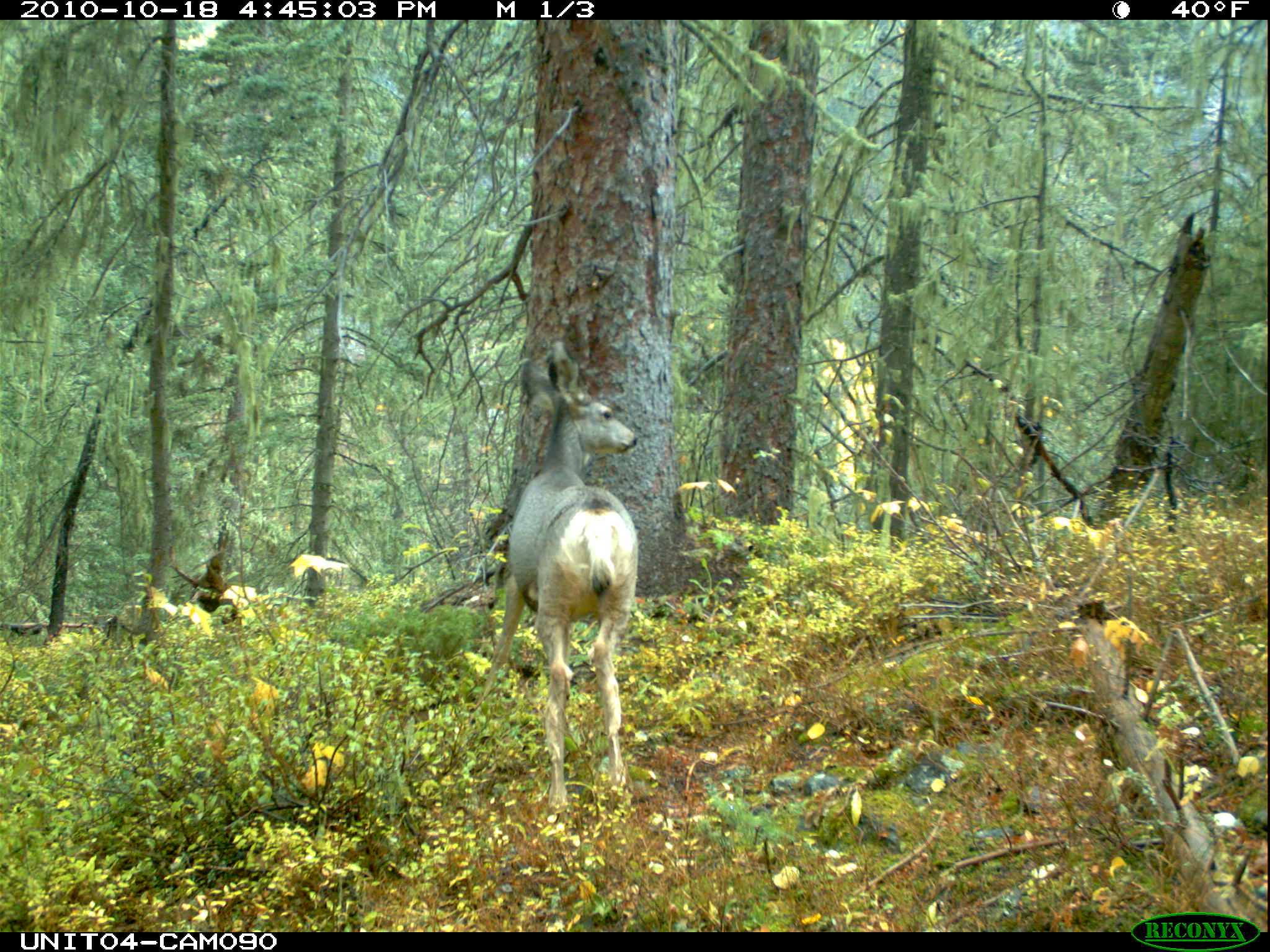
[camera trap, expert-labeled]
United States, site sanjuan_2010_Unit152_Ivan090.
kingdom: Animalia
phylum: Chordata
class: Mammalia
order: Artiodactyla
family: Cervidae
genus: Odocoileus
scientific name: Odocoileus hemionus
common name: mule deer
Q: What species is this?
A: Odocoileus hemionus (mule deer).